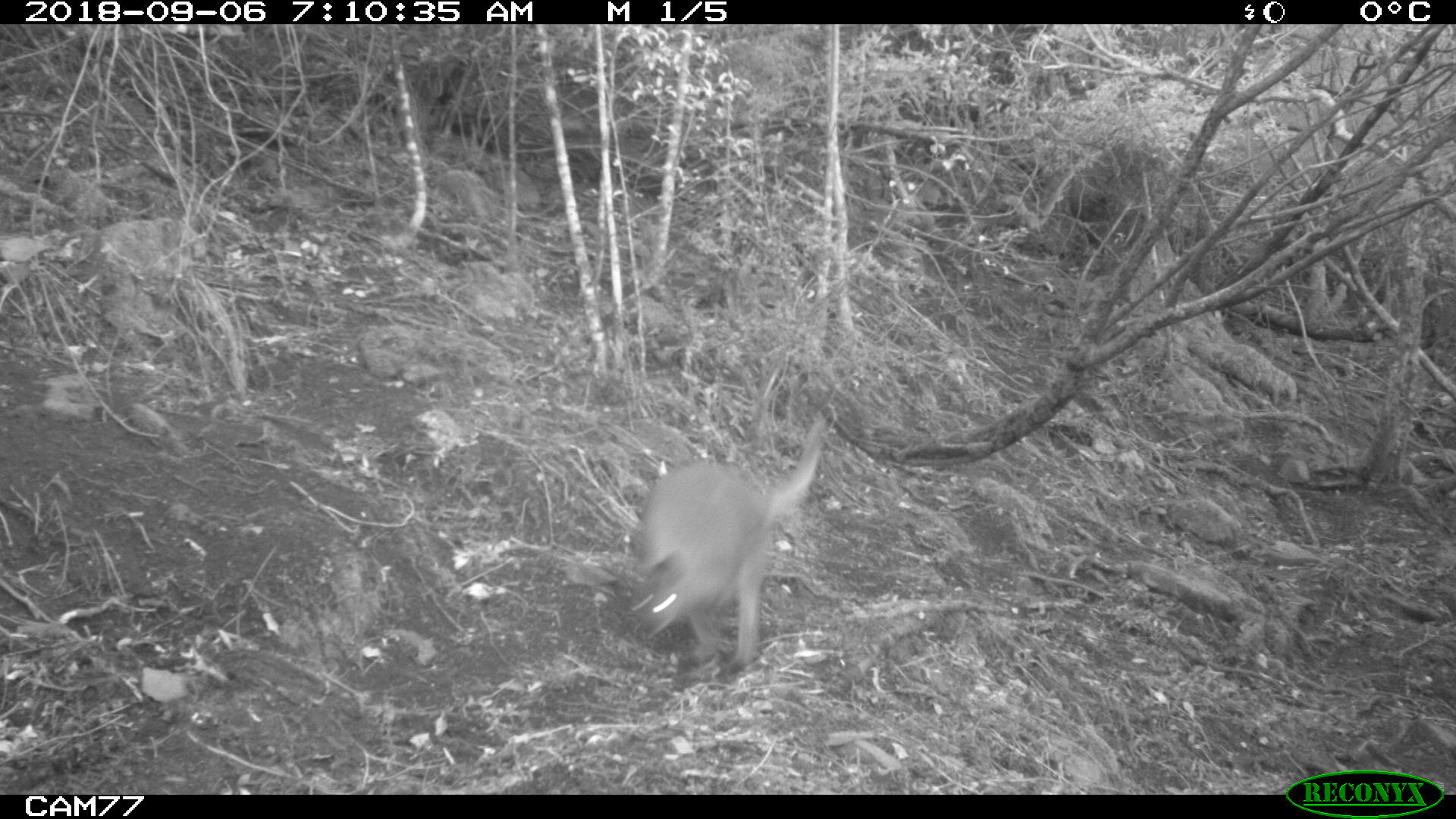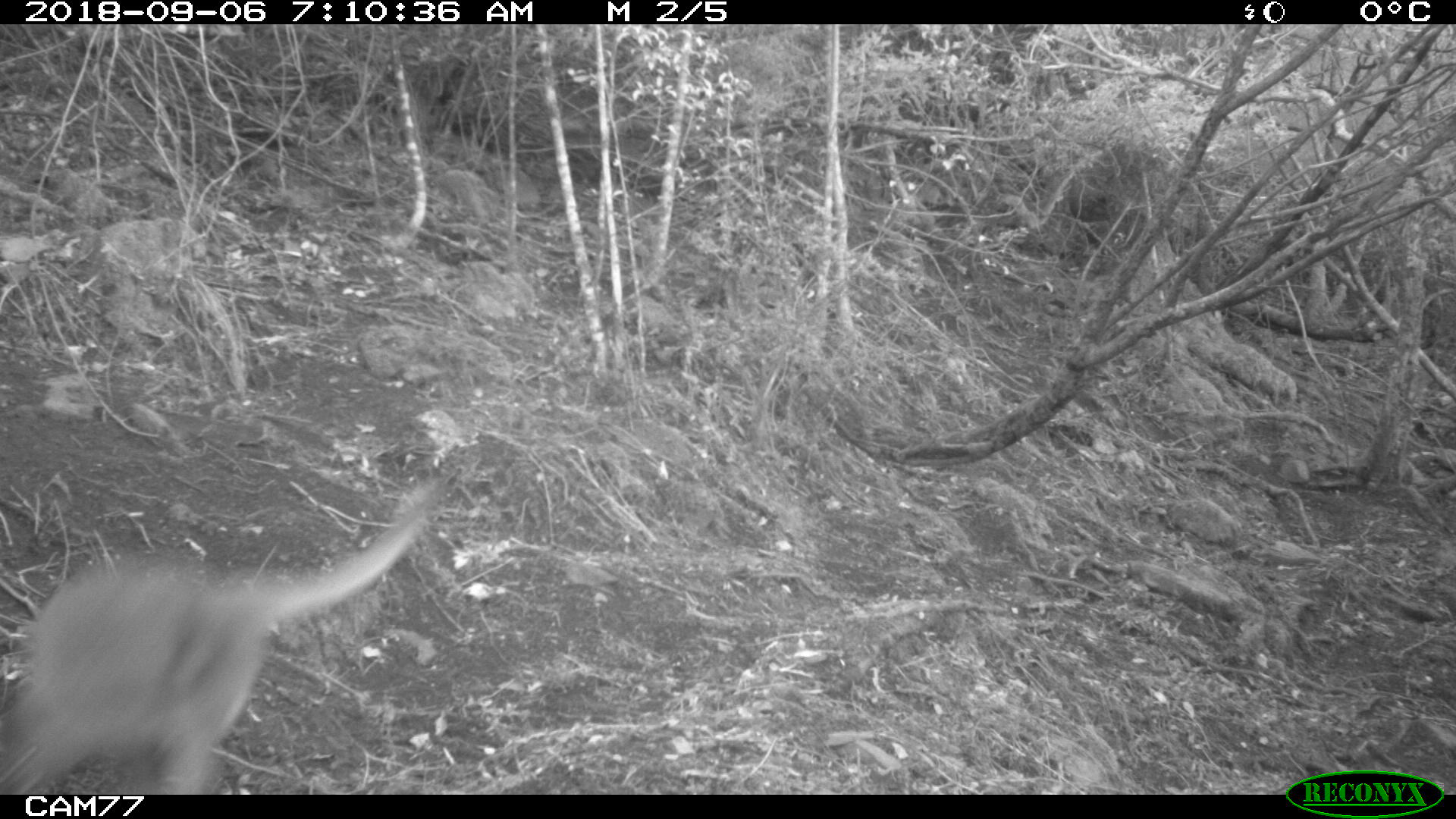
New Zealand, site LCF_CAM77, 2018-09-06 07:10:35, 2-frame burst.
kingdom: Animalia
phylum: Chordata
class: Mammalia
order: Diprotodontia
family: Macropodidae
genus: Notamacropus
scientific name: Notamacropus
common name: wallaby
Wallaby (Notamacropus).